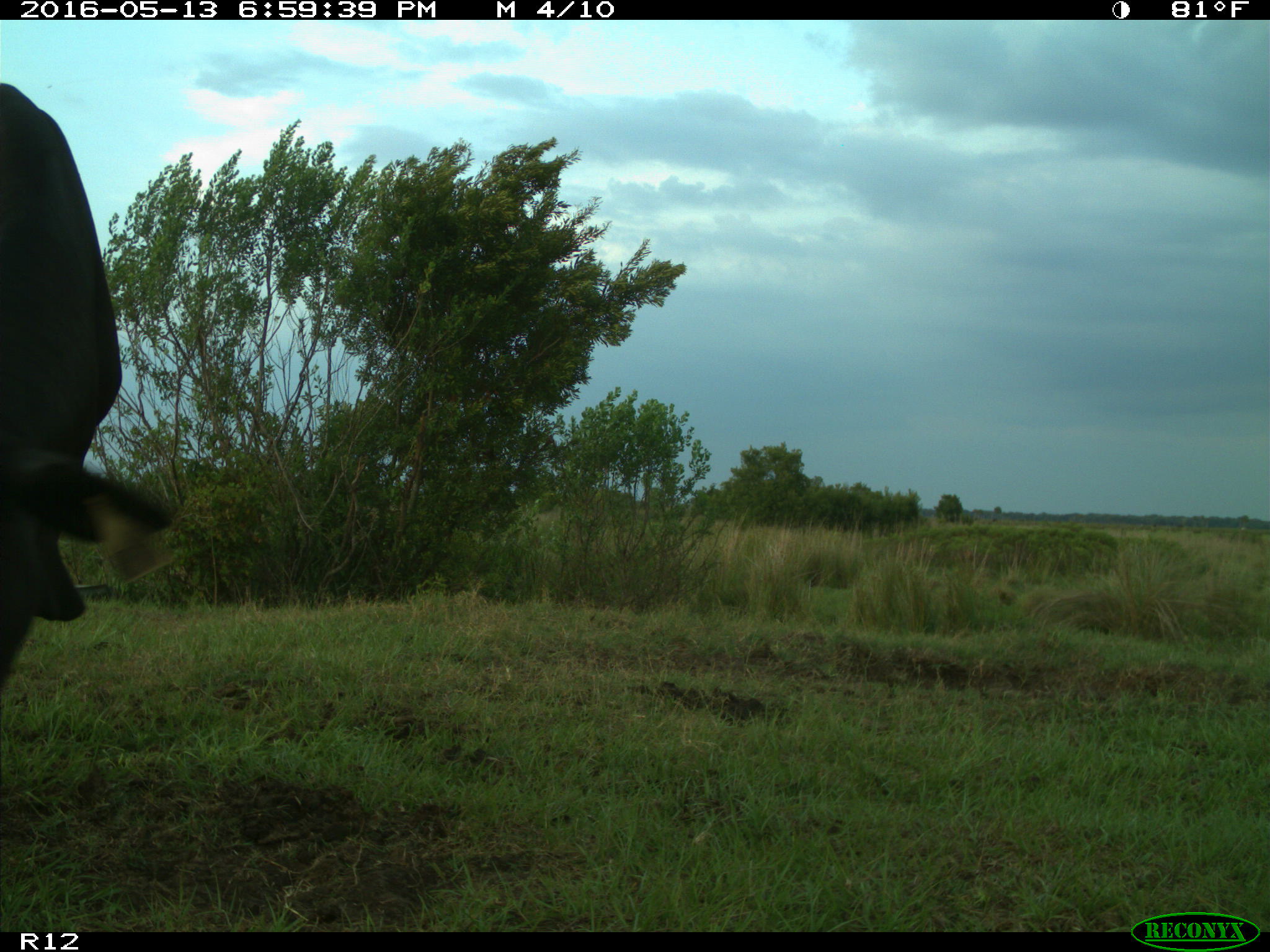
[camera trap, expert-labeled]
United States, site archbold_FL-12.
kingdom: Animalia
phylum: Chordata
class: Mammalia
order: Artiodactyla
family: Bovidae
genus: Bos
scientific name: Bos taurus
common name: domestic cow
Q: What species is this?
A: Bos taurus (domestic cow).